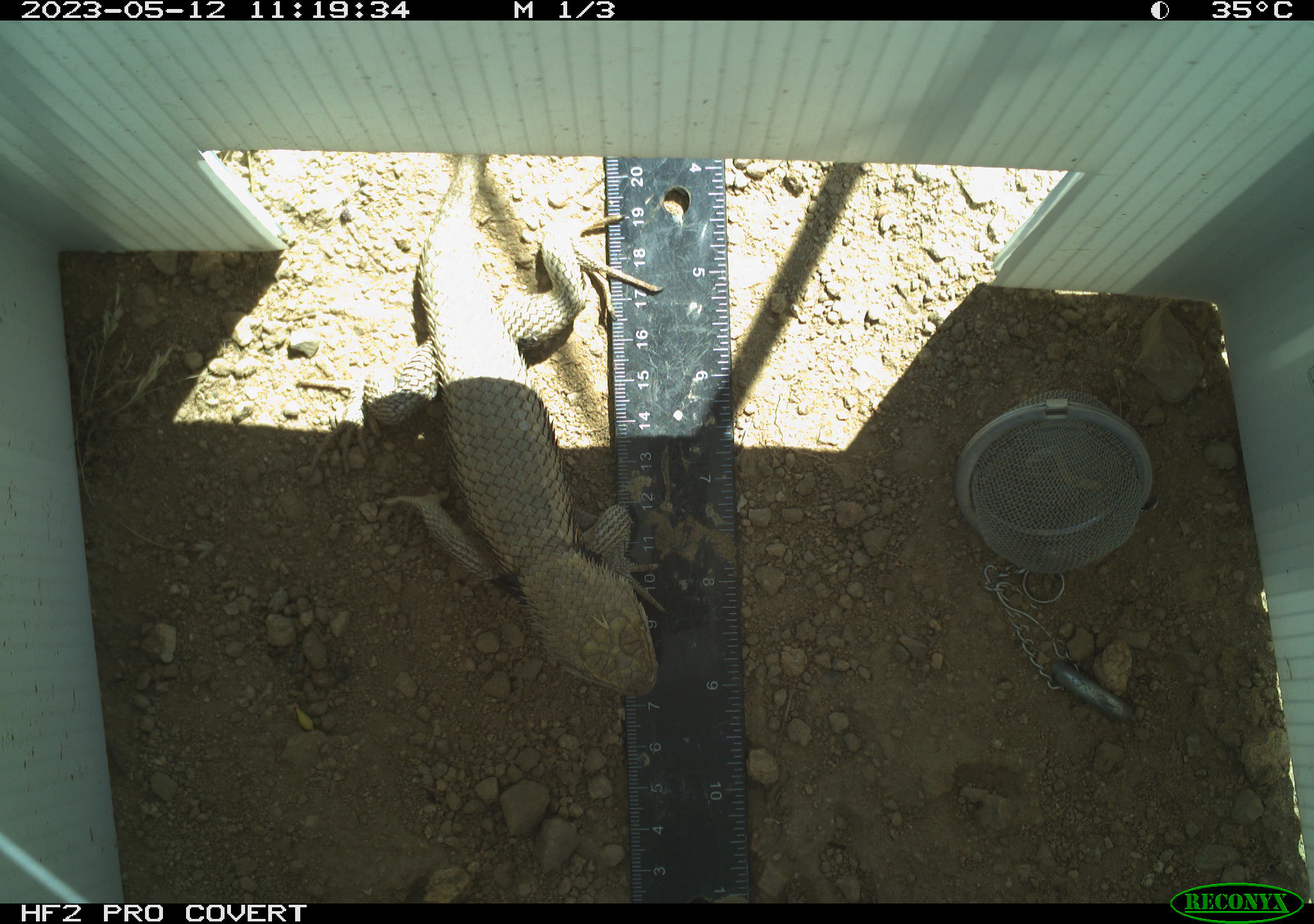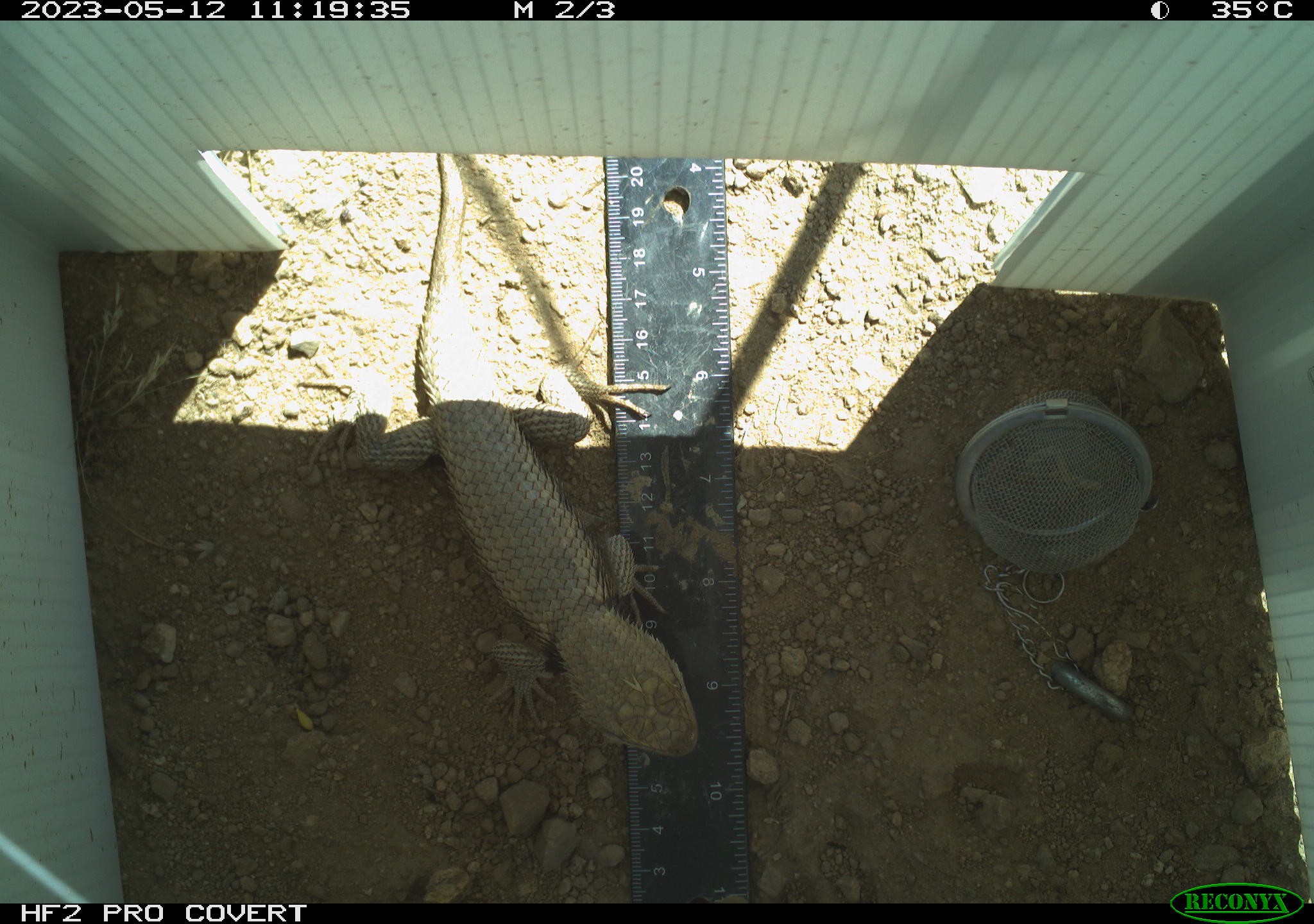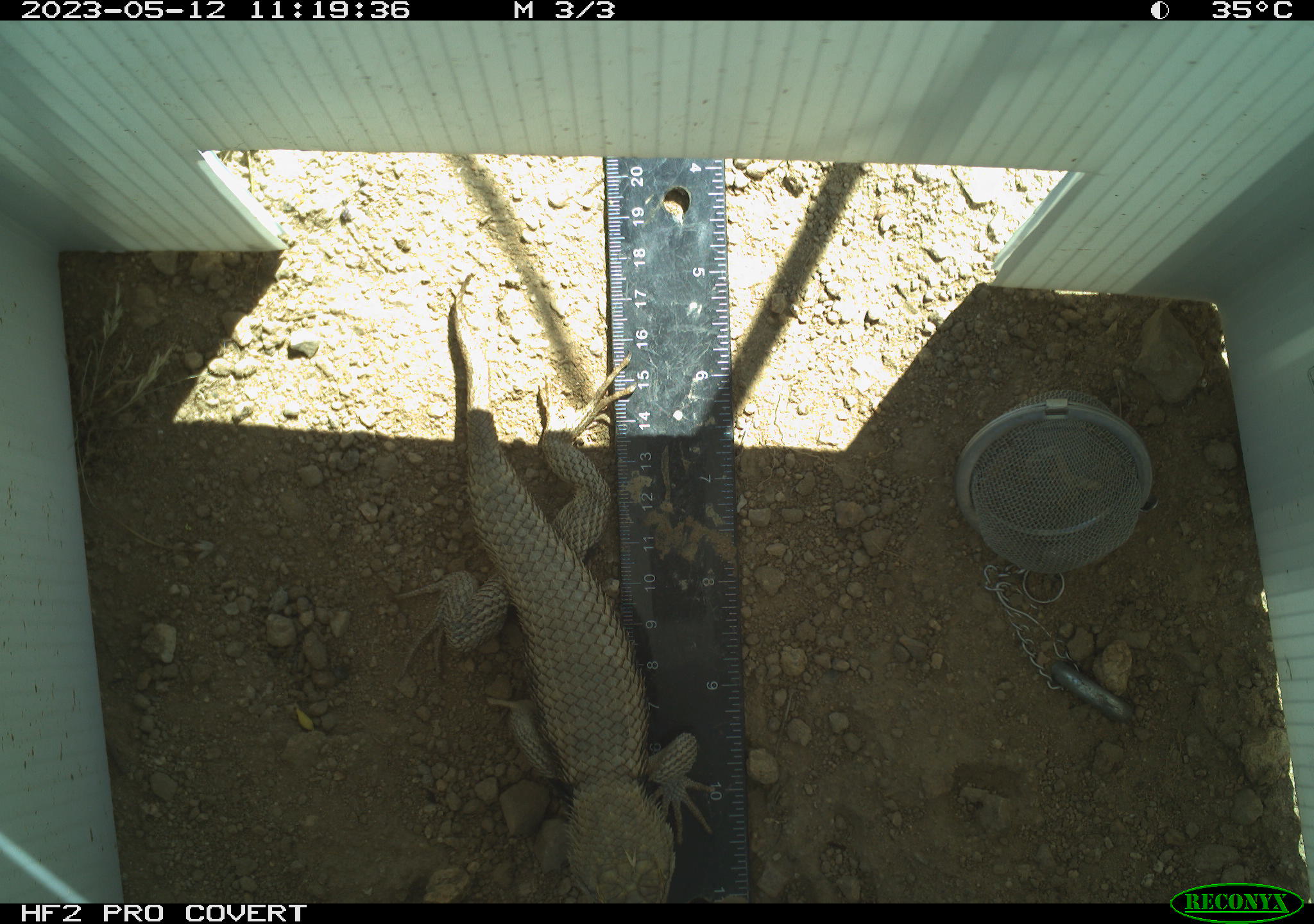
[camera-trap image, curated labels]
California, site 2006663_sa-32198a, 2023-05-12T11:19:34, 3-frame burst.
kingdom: Animalia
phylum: Chordata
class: Reptilia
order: Squamata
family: Phrynosomatidae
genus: Sceloporus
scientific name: Sceloporus uniformis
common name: yellow-backed spiny lizard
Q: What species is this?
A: Yellow-backed spiny lizard (Sceloporus uniformis).